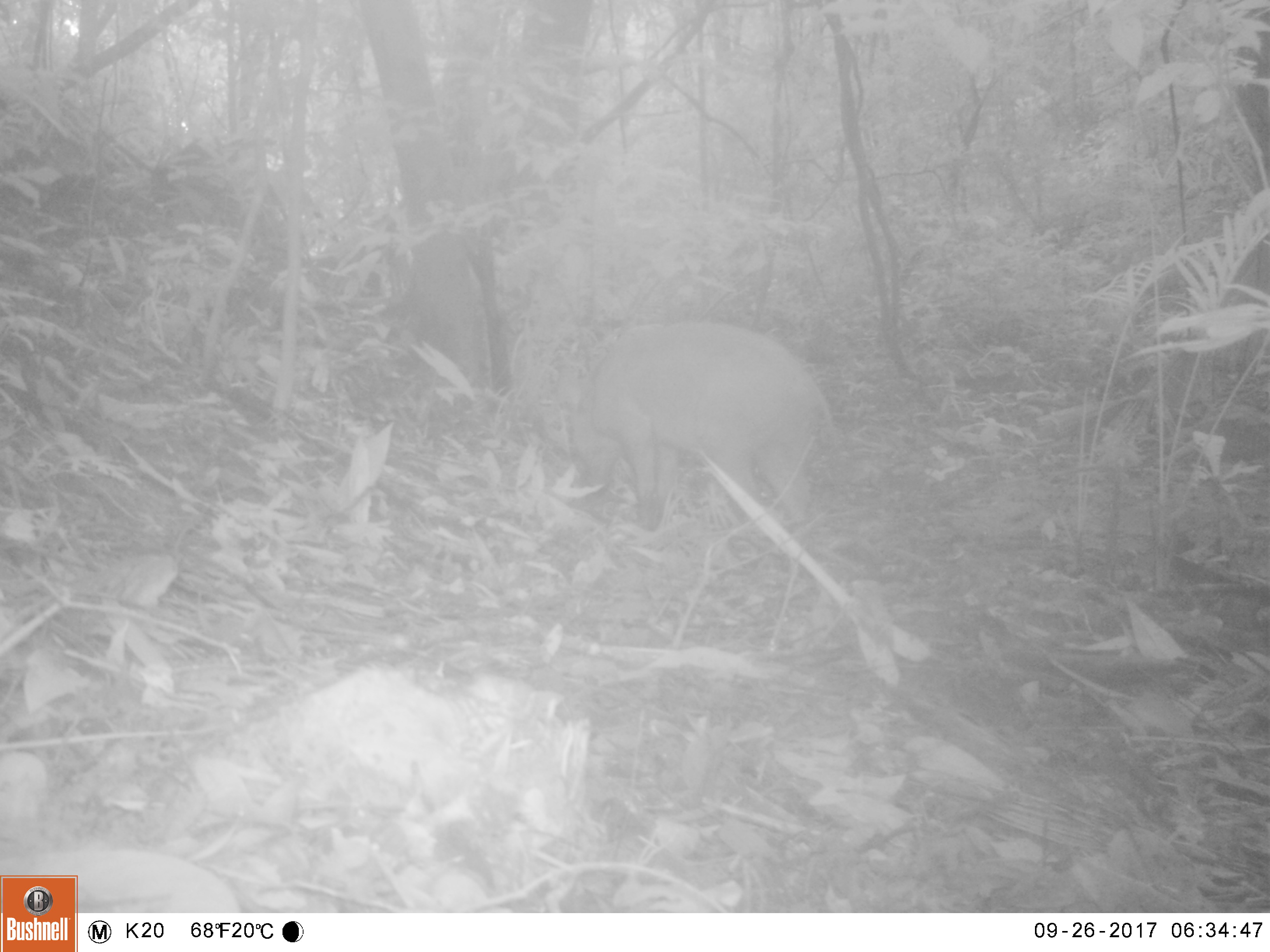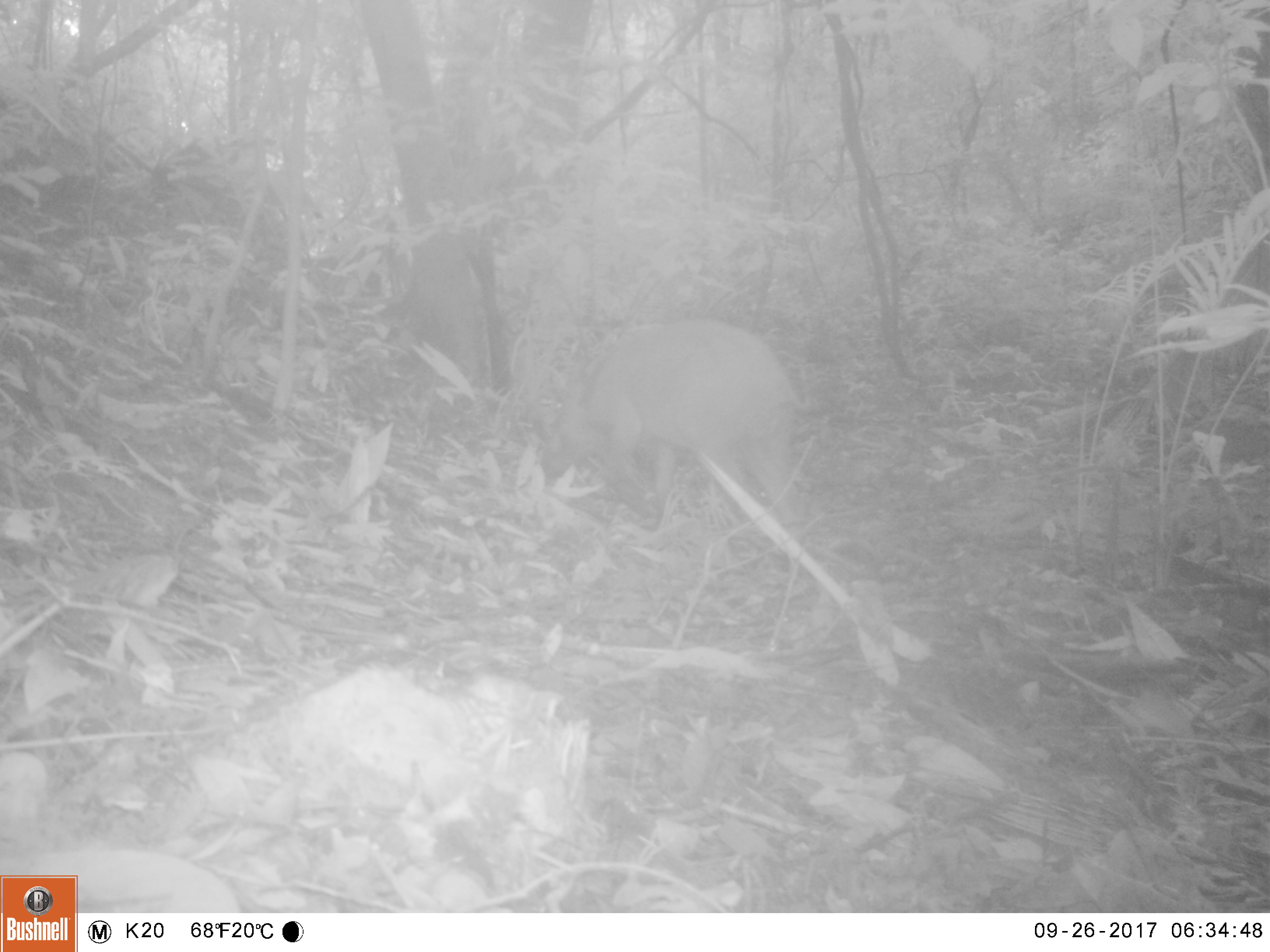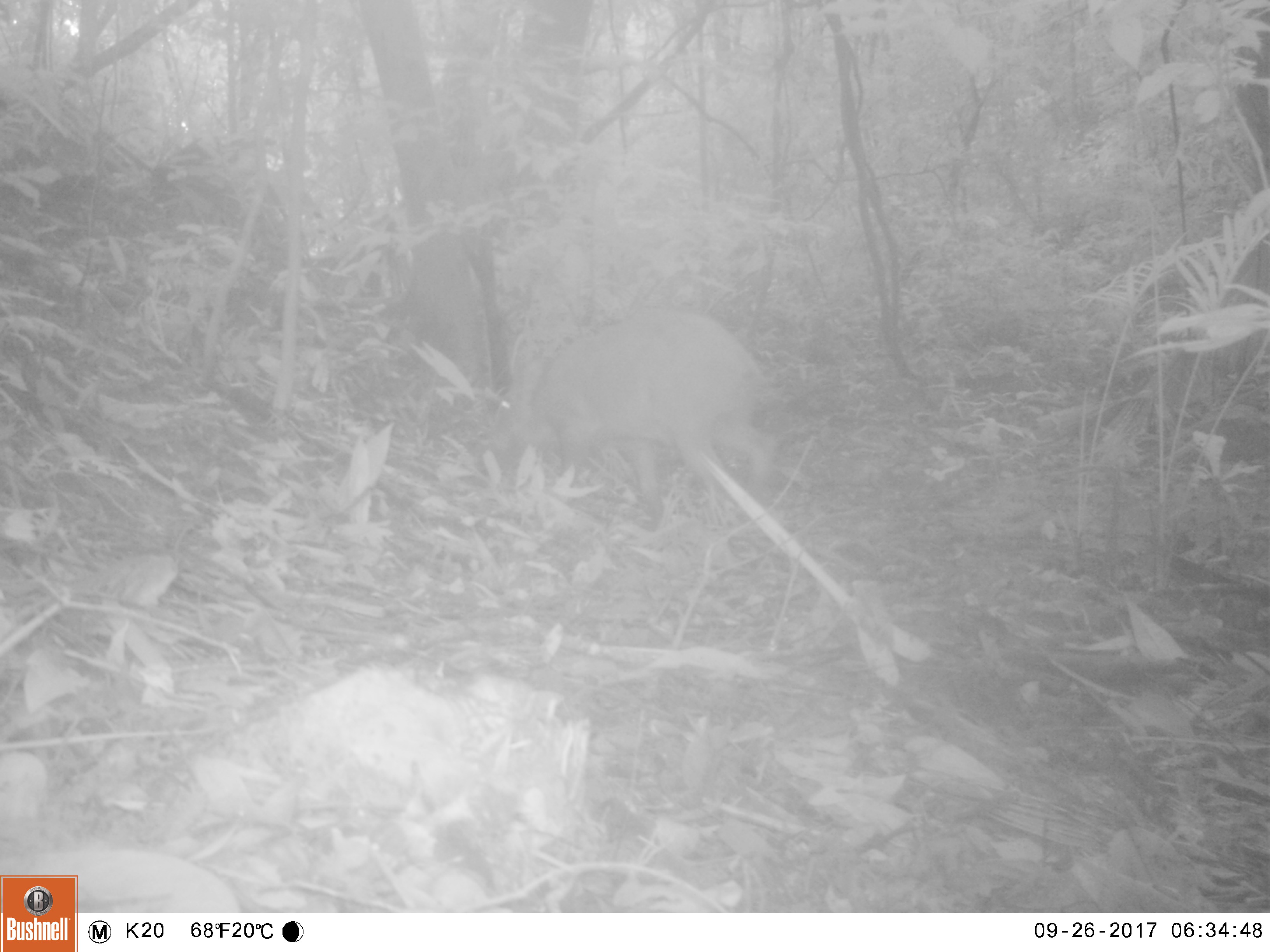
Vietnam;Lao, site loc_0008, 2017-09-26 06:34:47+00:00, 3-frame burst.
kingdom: Animalia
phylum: Chordata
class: Mammalia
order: Artiodactyla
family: Suidae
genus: Sus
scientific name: Sus scrofa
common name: eurasian wild pig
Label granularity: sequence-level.